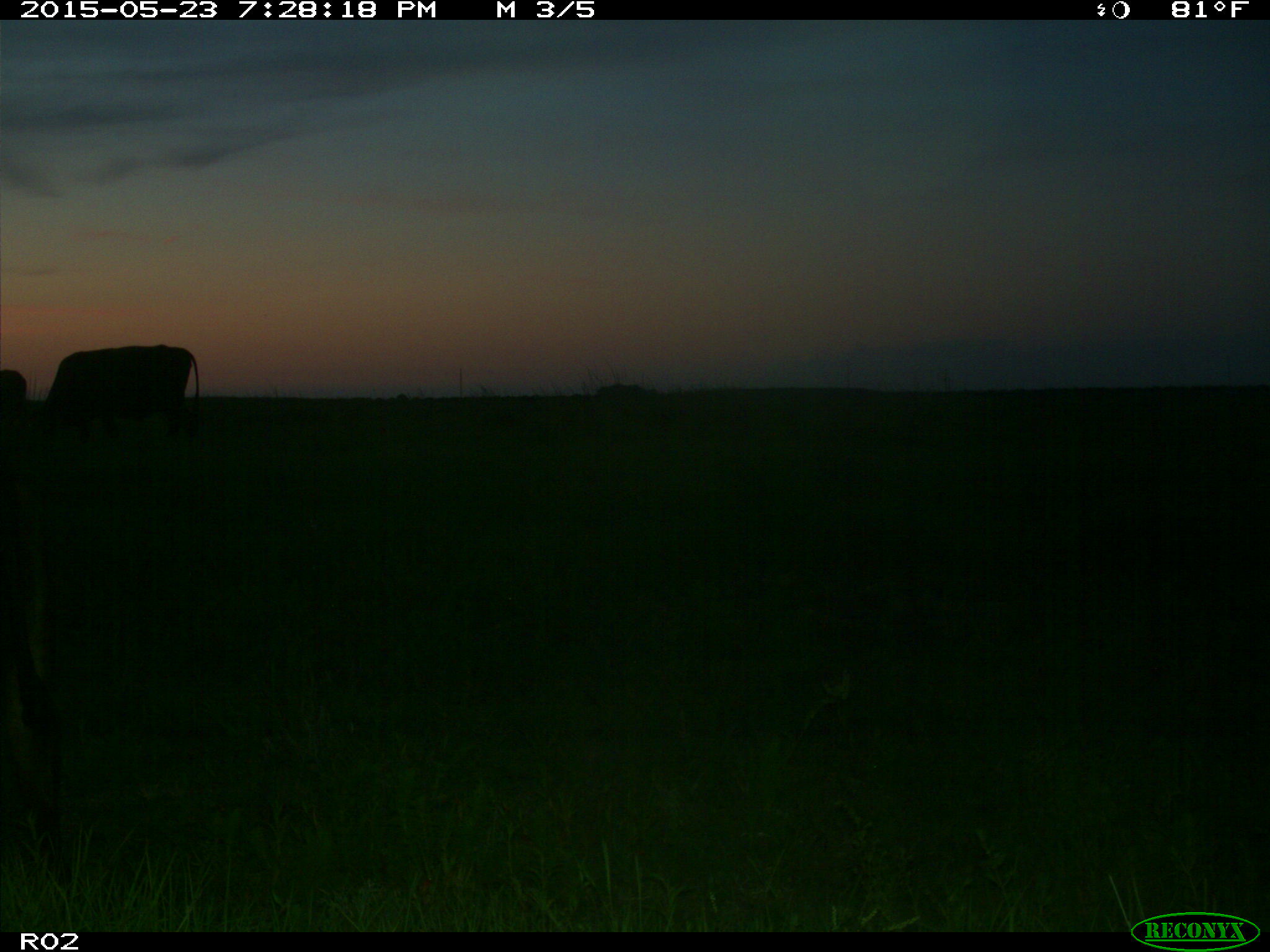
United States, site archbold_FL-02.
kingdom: Animalia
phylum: Chordata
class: Mammalia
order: Artiodactyla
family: Bovidae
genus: Bos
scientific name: Bos taurus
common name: domestic cow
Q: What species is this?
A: Bos taurus (domestic cow).